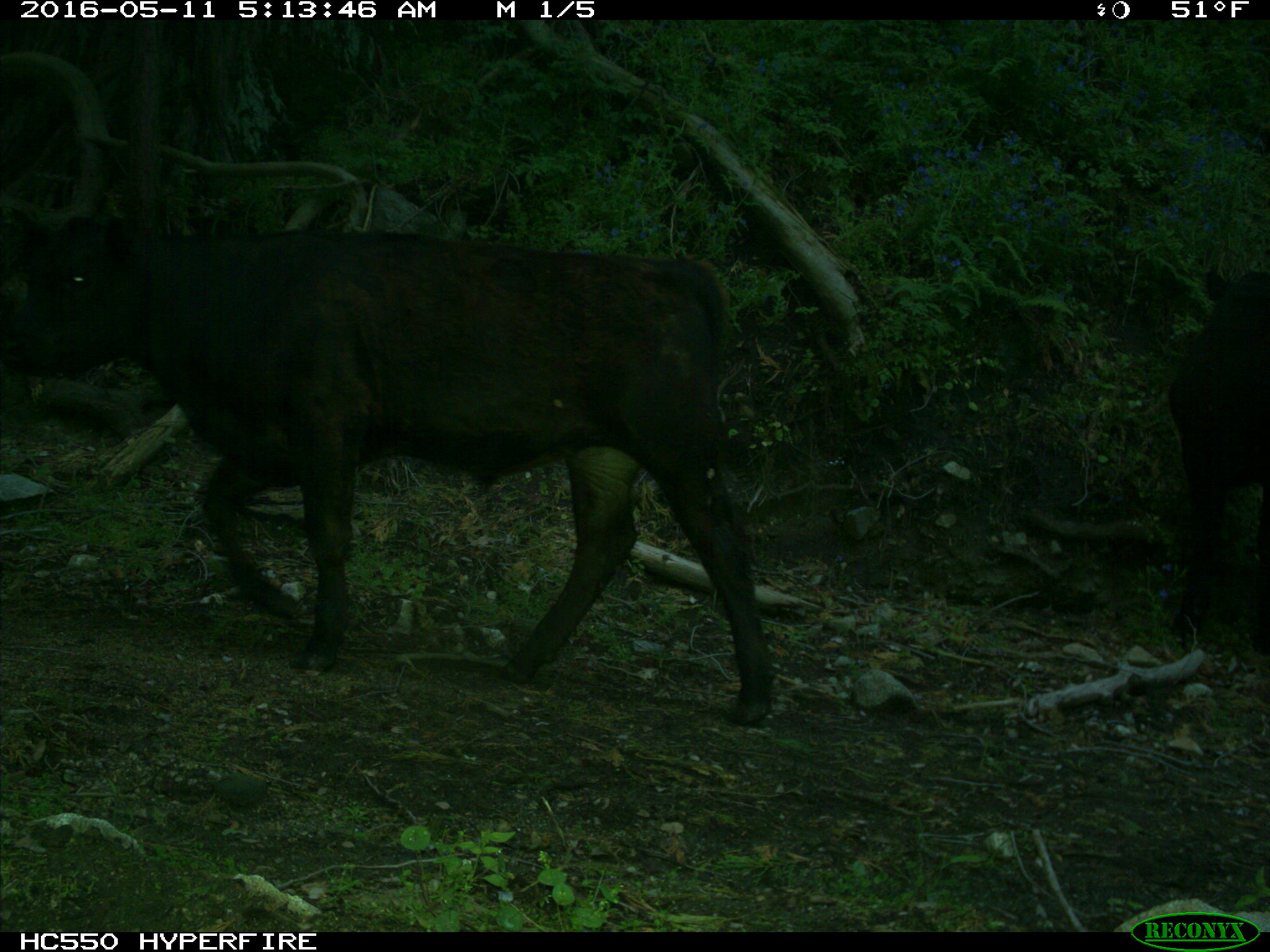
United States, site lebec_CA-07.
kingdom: Animalia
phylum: Chordata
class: Mammalia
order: Artiodactyla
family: Bovidae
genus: Bos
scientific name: Bos taurus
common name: domestic cow